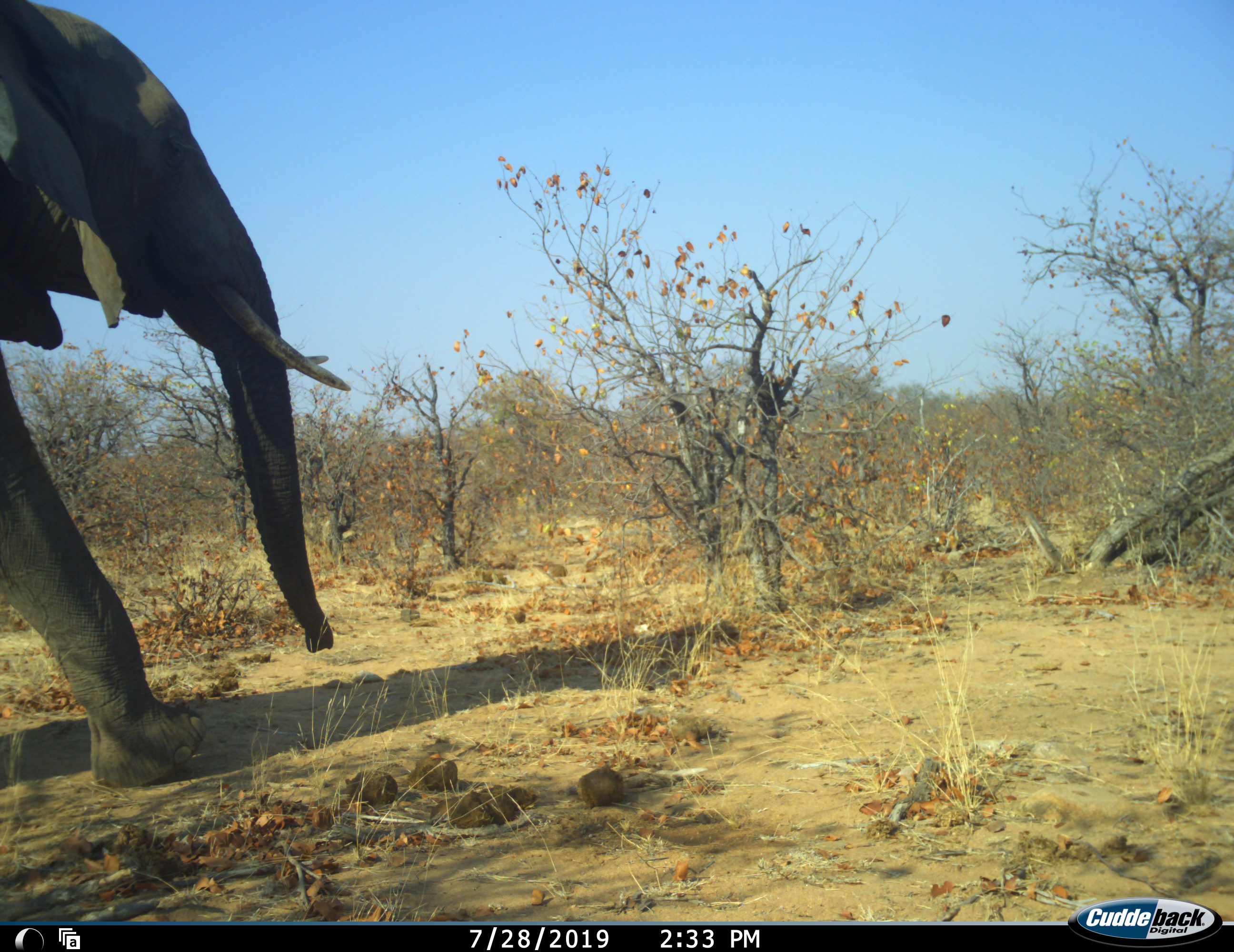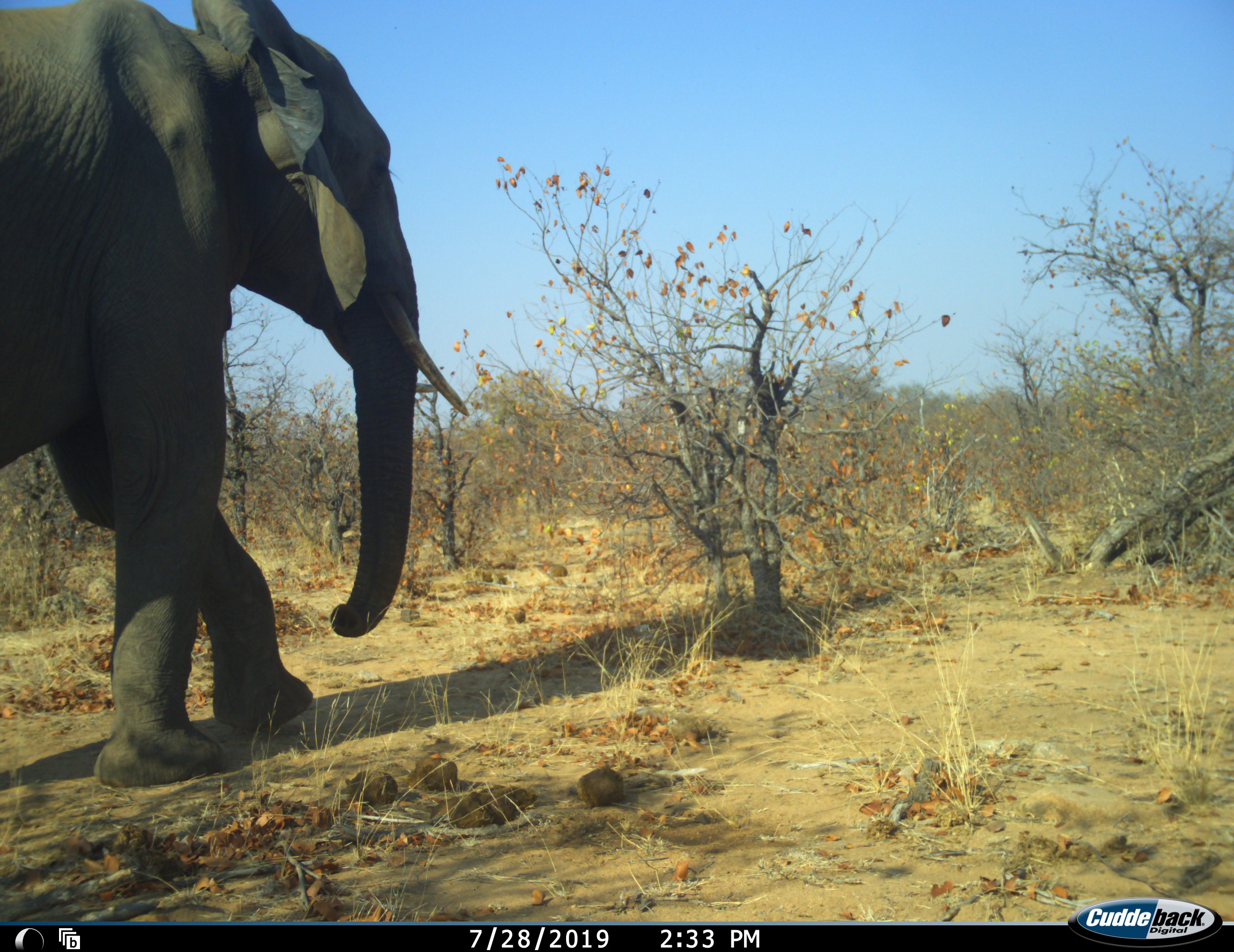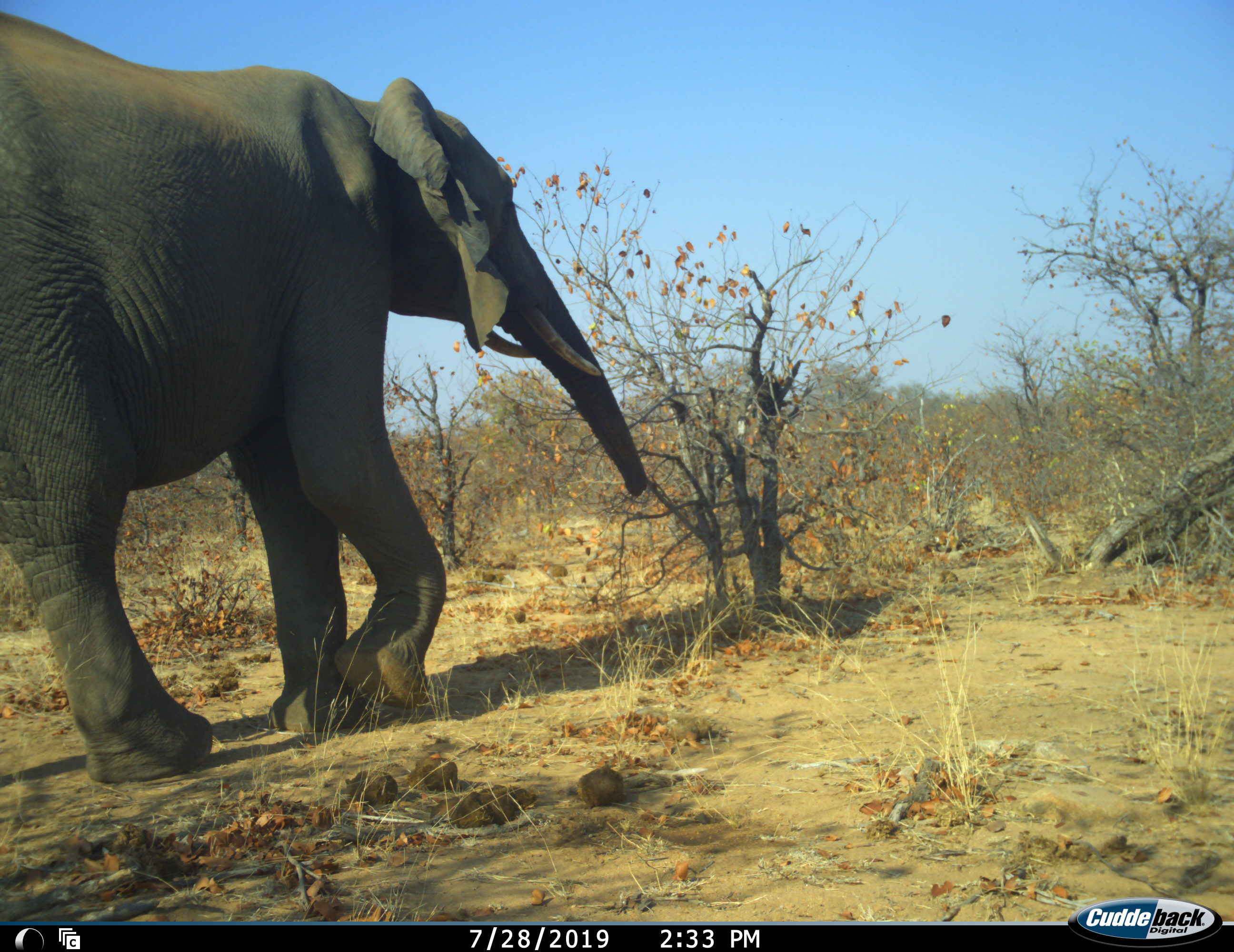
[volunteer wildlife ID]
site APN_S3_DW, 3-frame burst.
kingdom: Animalia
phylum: Chordata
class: Mammalia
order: Proboscidea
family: Elephantidae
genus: Loxodonta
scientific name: Loxodonta africana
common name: african bush elephant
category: elephant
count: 1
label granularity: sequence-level